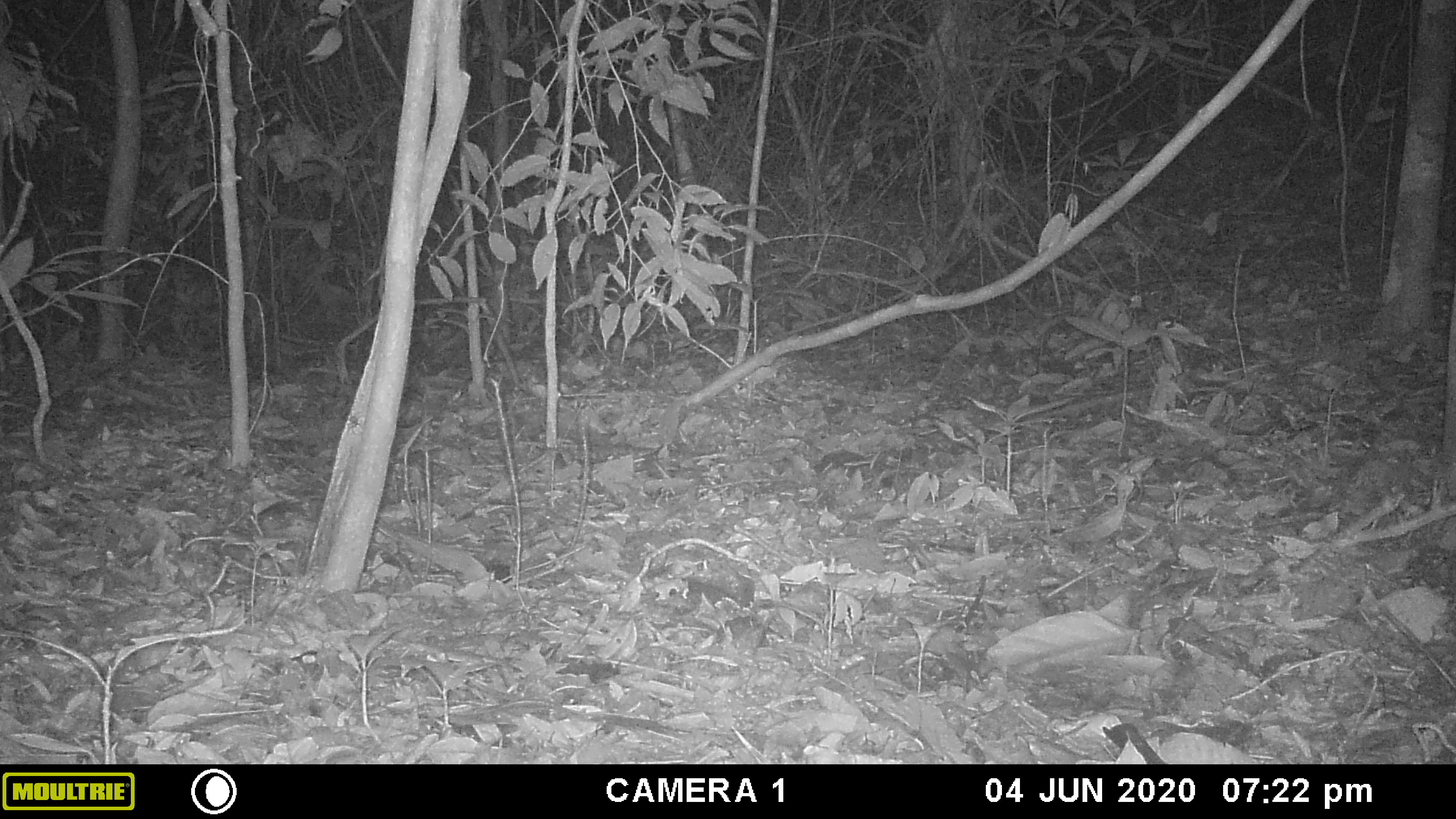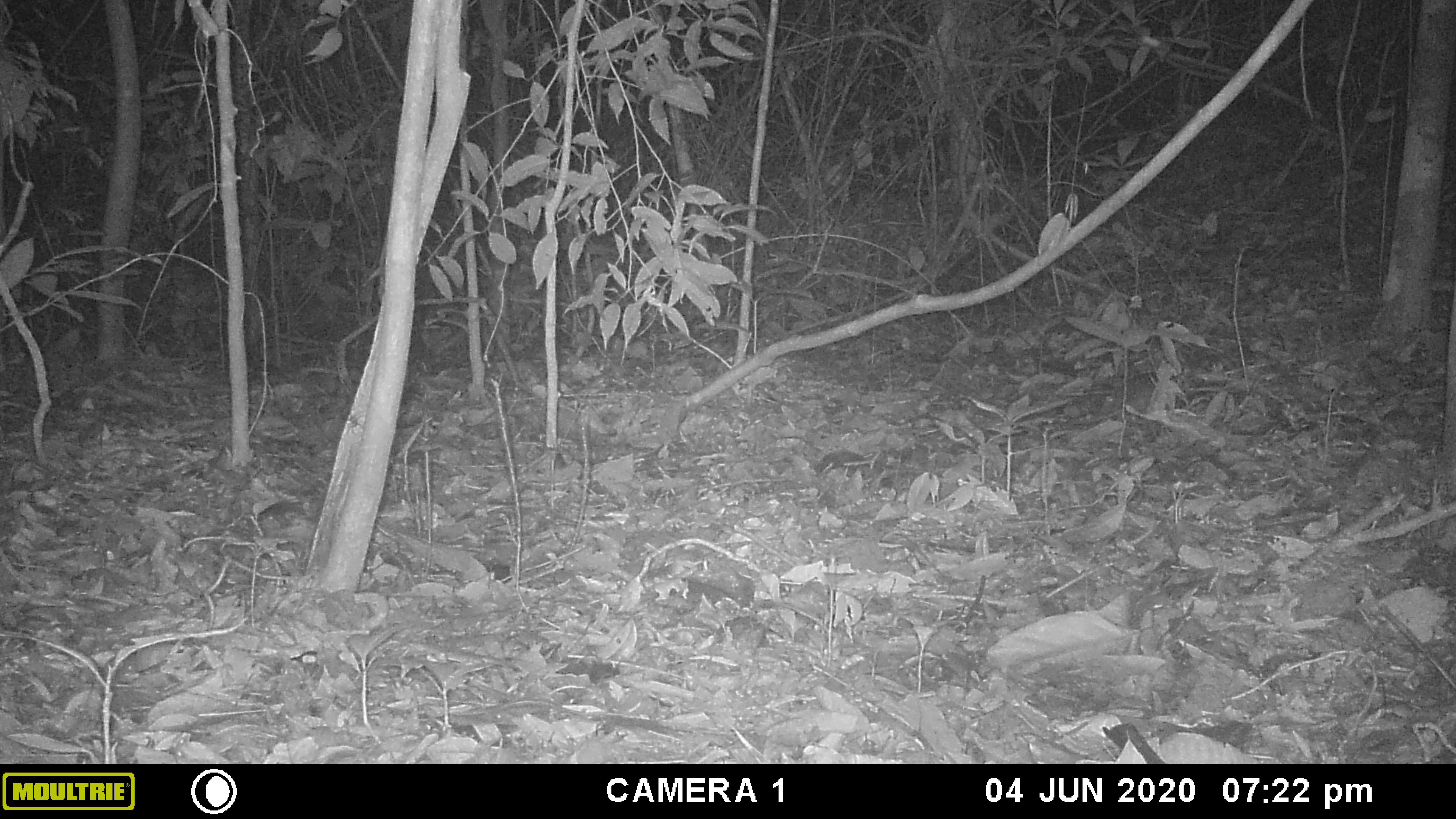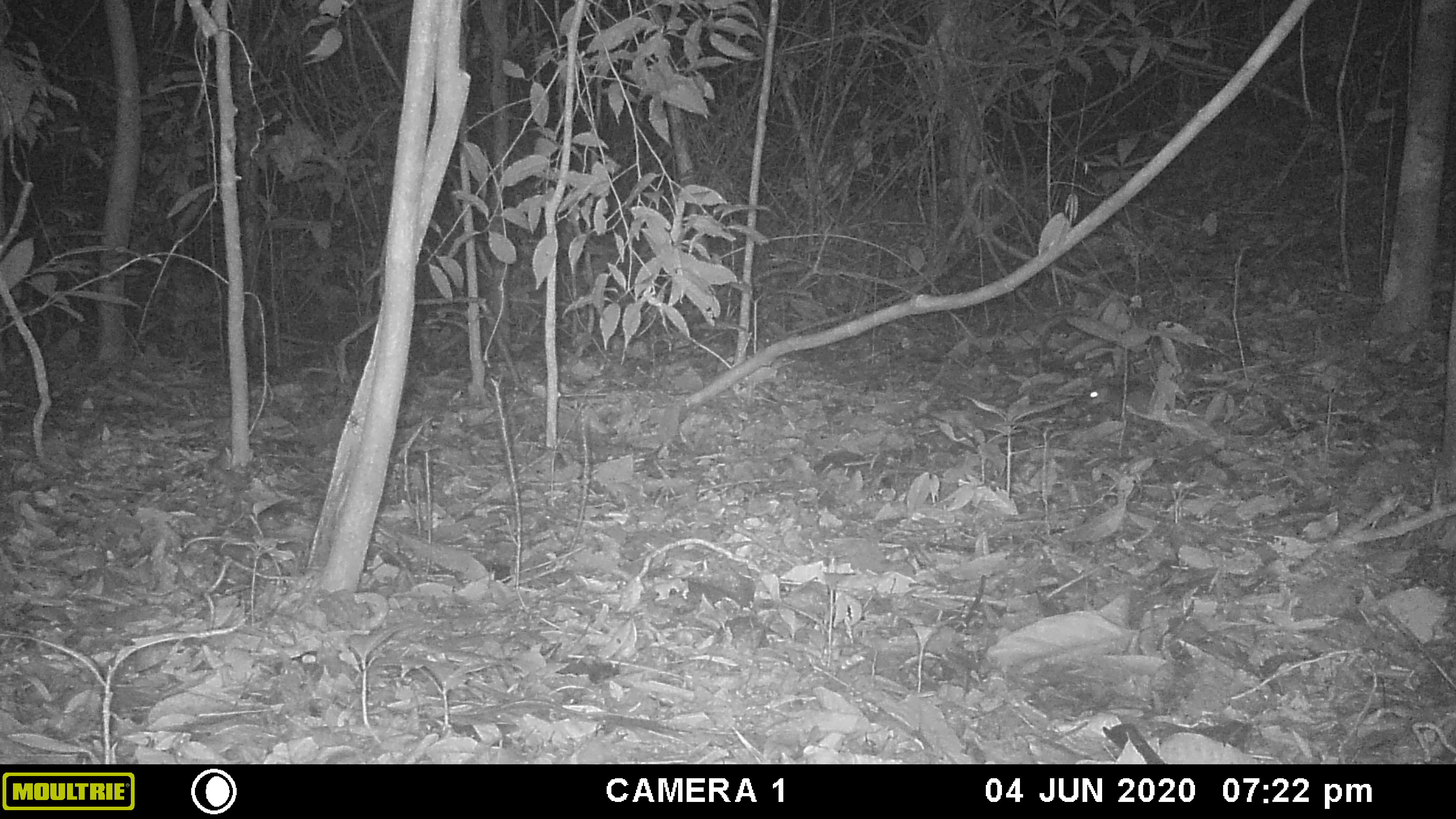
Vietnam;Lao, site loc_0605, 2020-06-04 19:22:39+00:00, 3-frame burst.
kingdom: Animalia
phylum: Chordata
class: Mammalia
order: Rodentia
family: Muridae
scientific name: Muridae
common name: old-world mice and rats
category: unidentified murid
Unidentified murid (old-world mice and rats) (Muridae). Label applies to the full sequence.